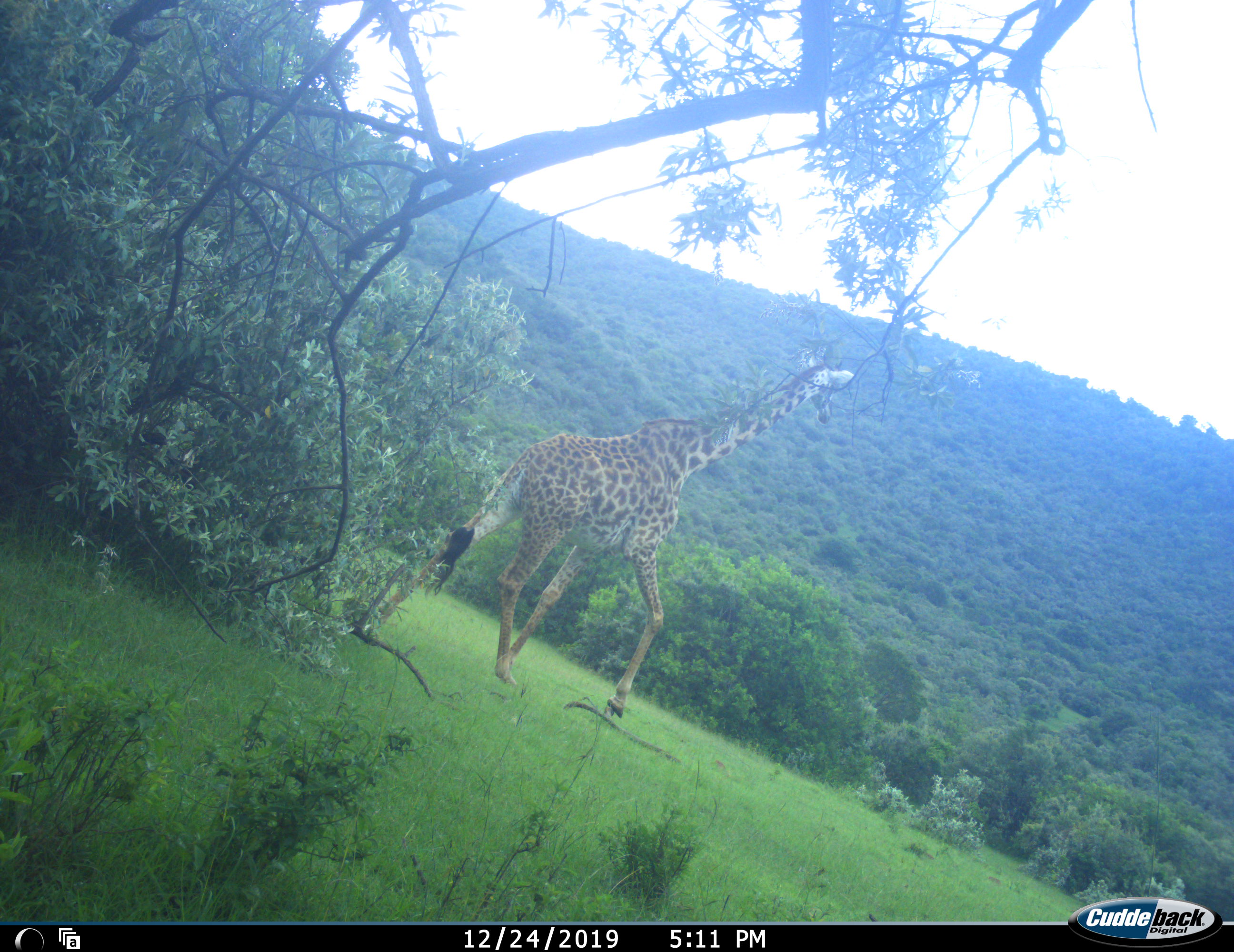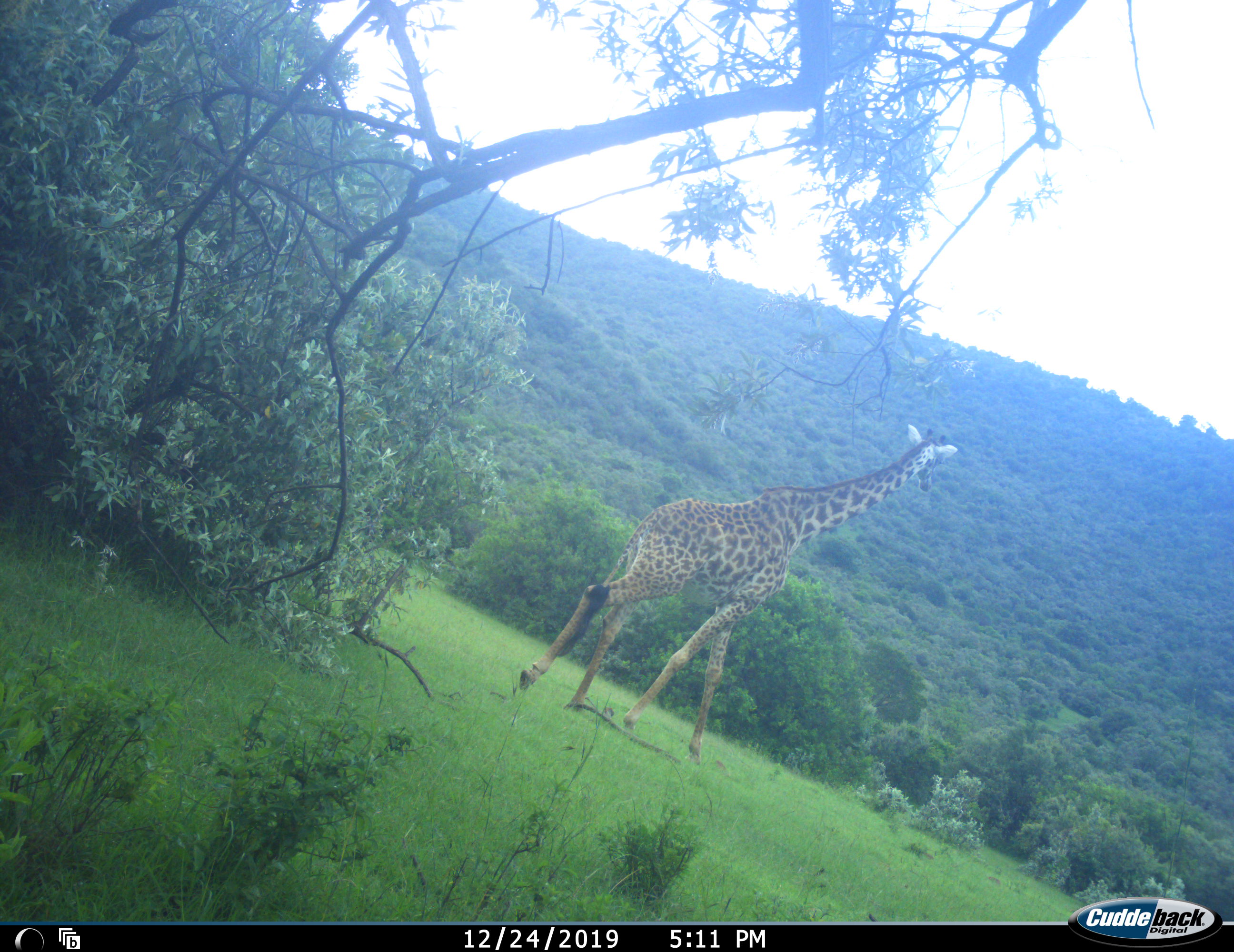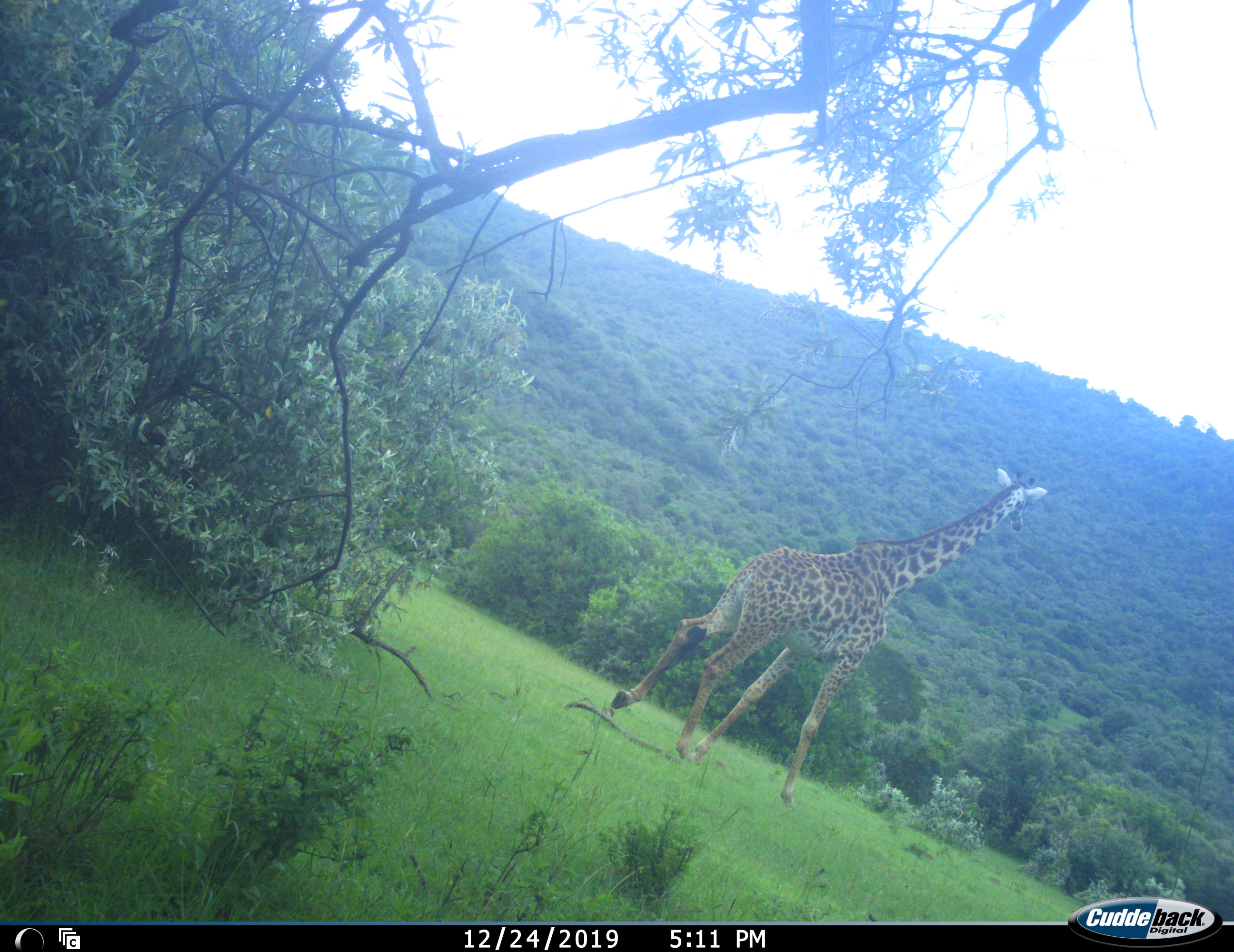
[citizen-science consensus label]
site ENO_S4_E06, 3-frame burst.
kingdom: Animalia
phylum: Chordata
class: Mammalia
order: Artiodactyla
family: Giraffidae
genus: Giraffa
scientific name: Giraffa camelopardalis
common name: giraffe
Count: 1.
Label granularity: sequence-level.